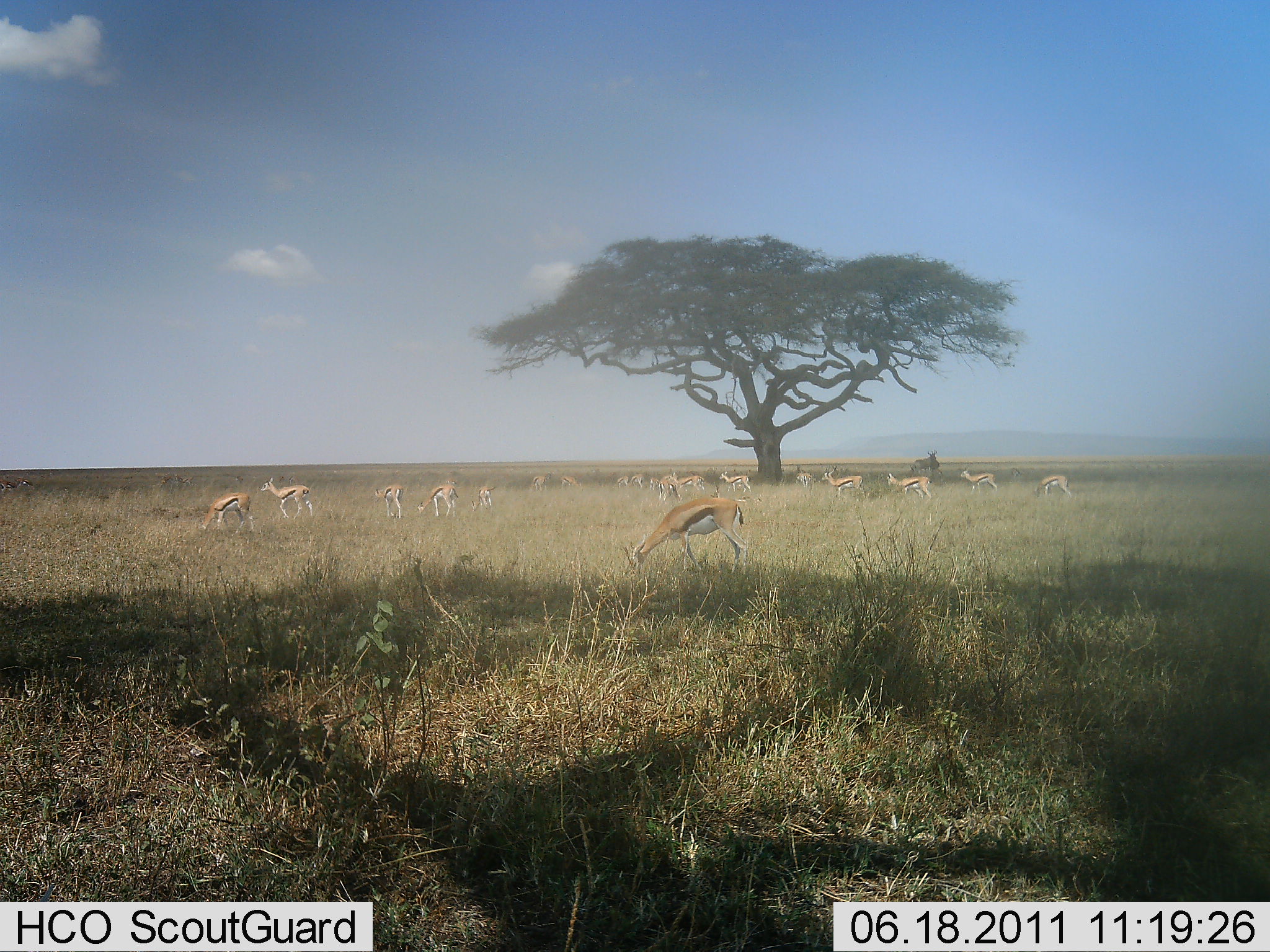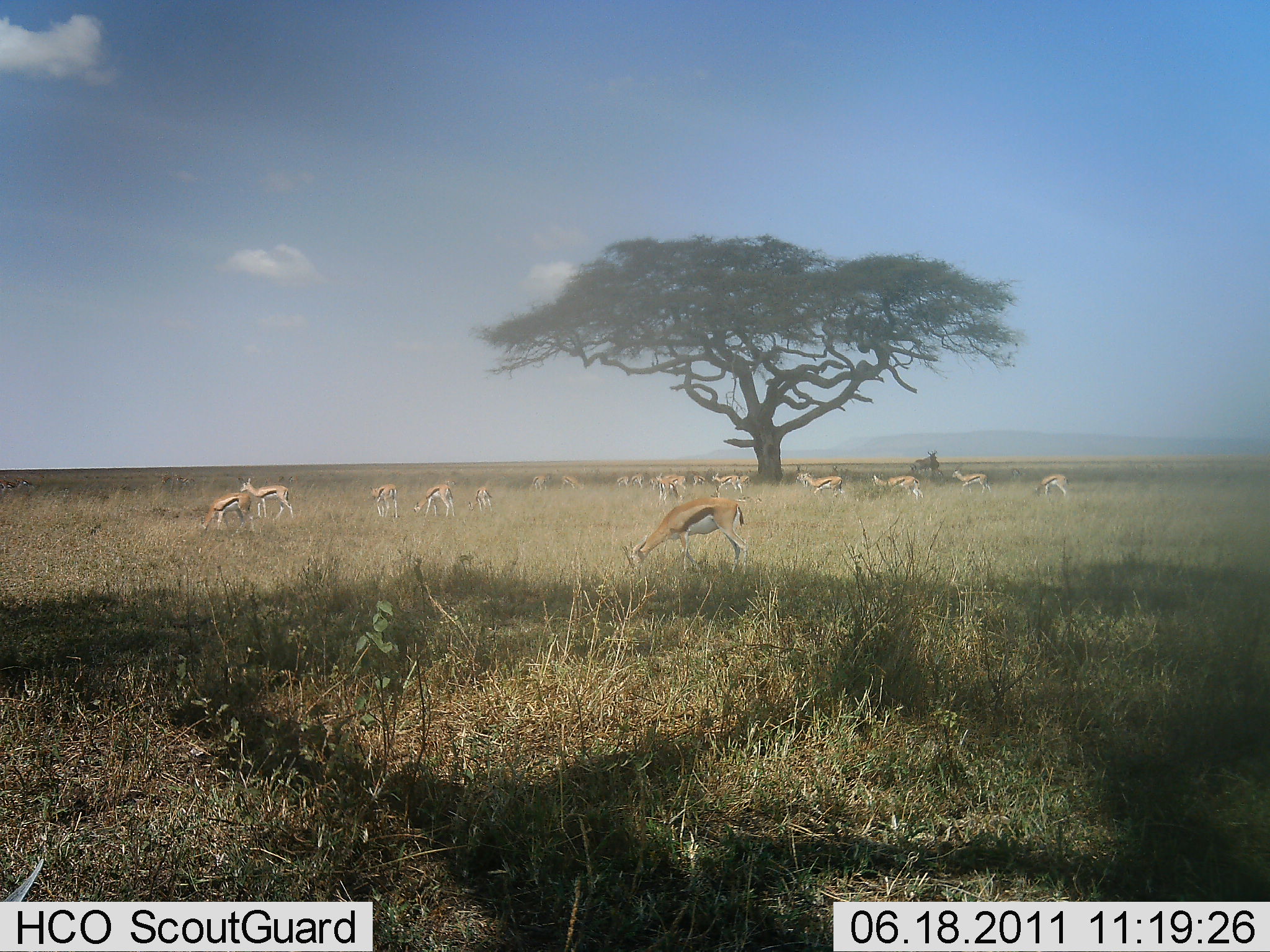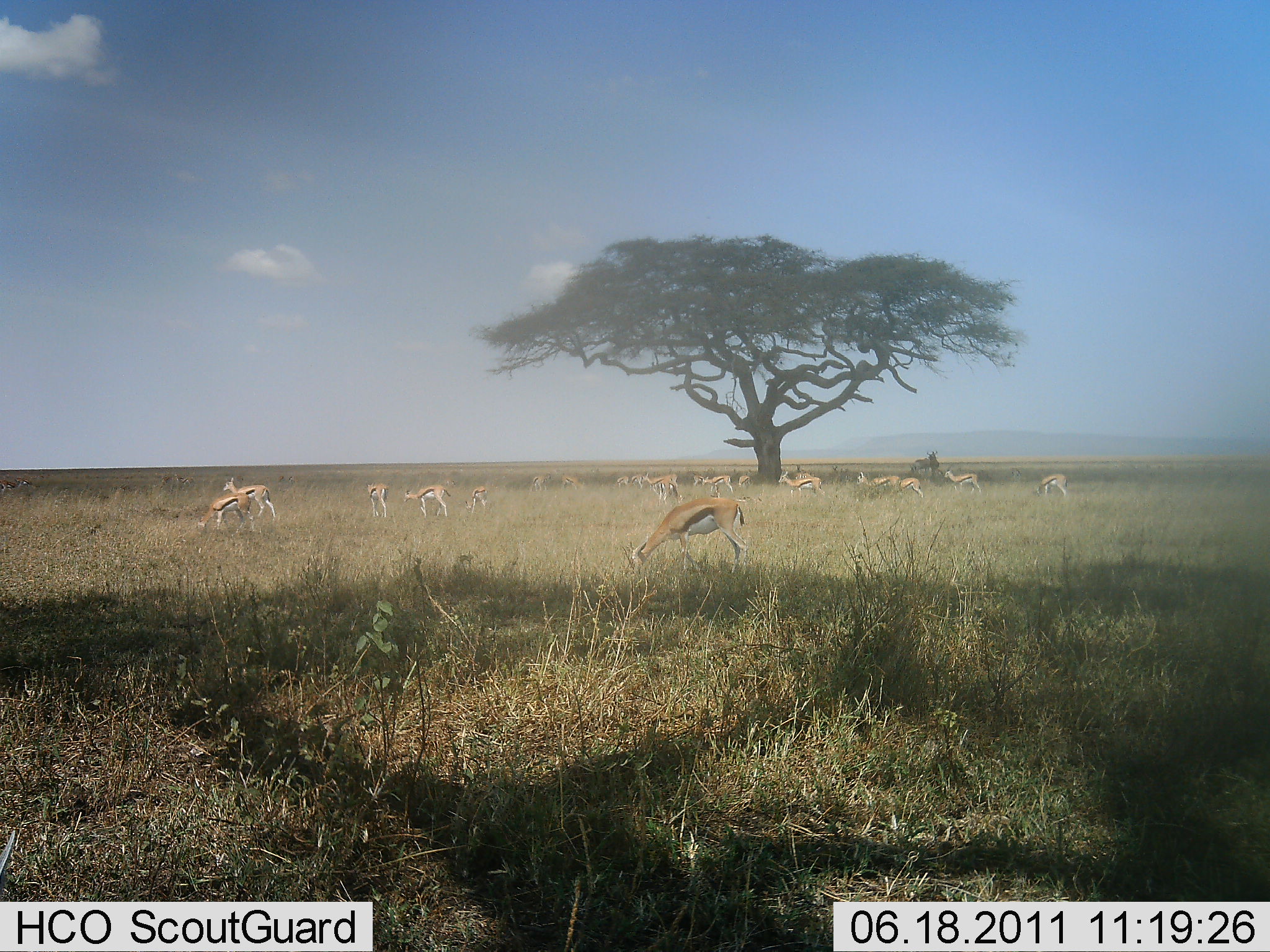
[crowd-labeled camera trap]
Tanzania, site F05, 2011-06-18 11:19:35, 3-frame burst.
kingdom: Animalia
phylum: Chordata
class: Mammalia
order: Artiodactyla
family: Bovidae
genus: Eudorcas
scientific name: Eudorcas thomsonii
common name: thomson's gazelle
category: gazellethomsons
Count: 11-50.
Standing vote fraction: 58%.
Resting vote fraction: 0%.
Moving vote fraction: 58%.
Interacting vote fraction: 0%.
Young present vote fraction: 0%.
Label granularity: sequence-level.